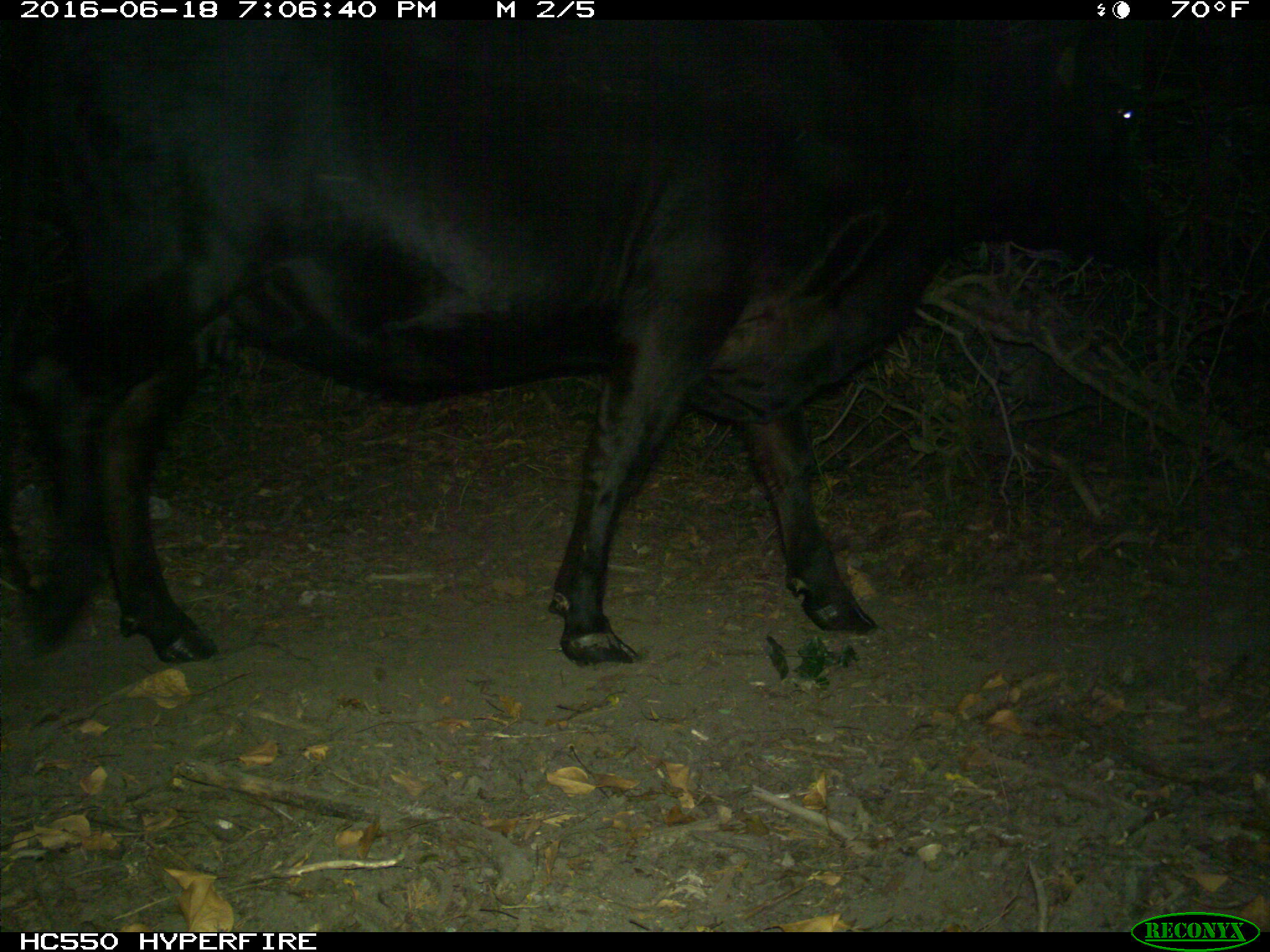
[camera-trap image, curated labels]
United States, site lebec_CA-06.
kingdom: Animalia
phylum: Chordata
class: Mammalia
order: Artiodactyla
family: Bovidae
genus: Bos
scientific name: Bos taurus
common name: domestic cow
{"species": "Bos taurus (domestic cow)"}